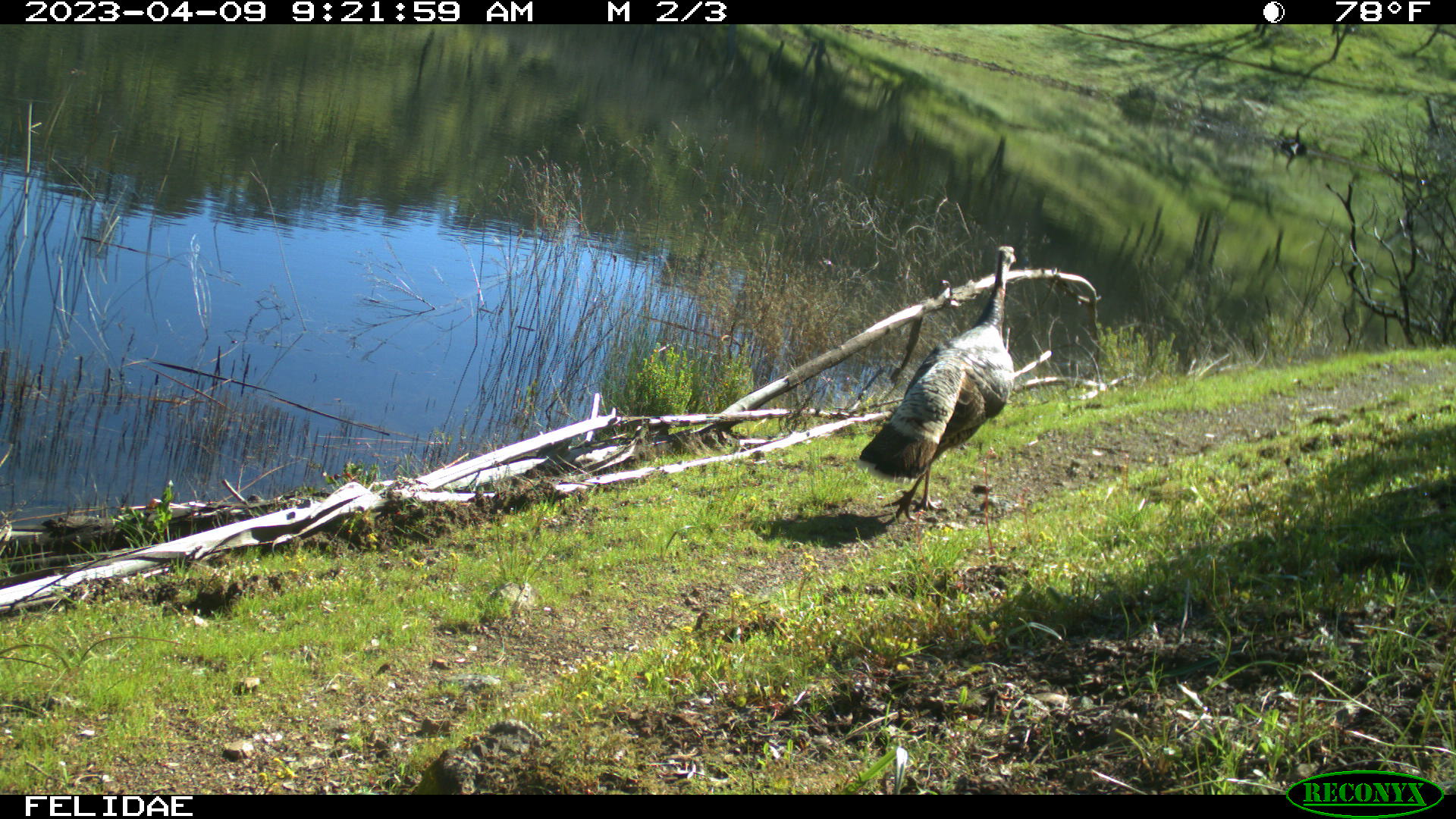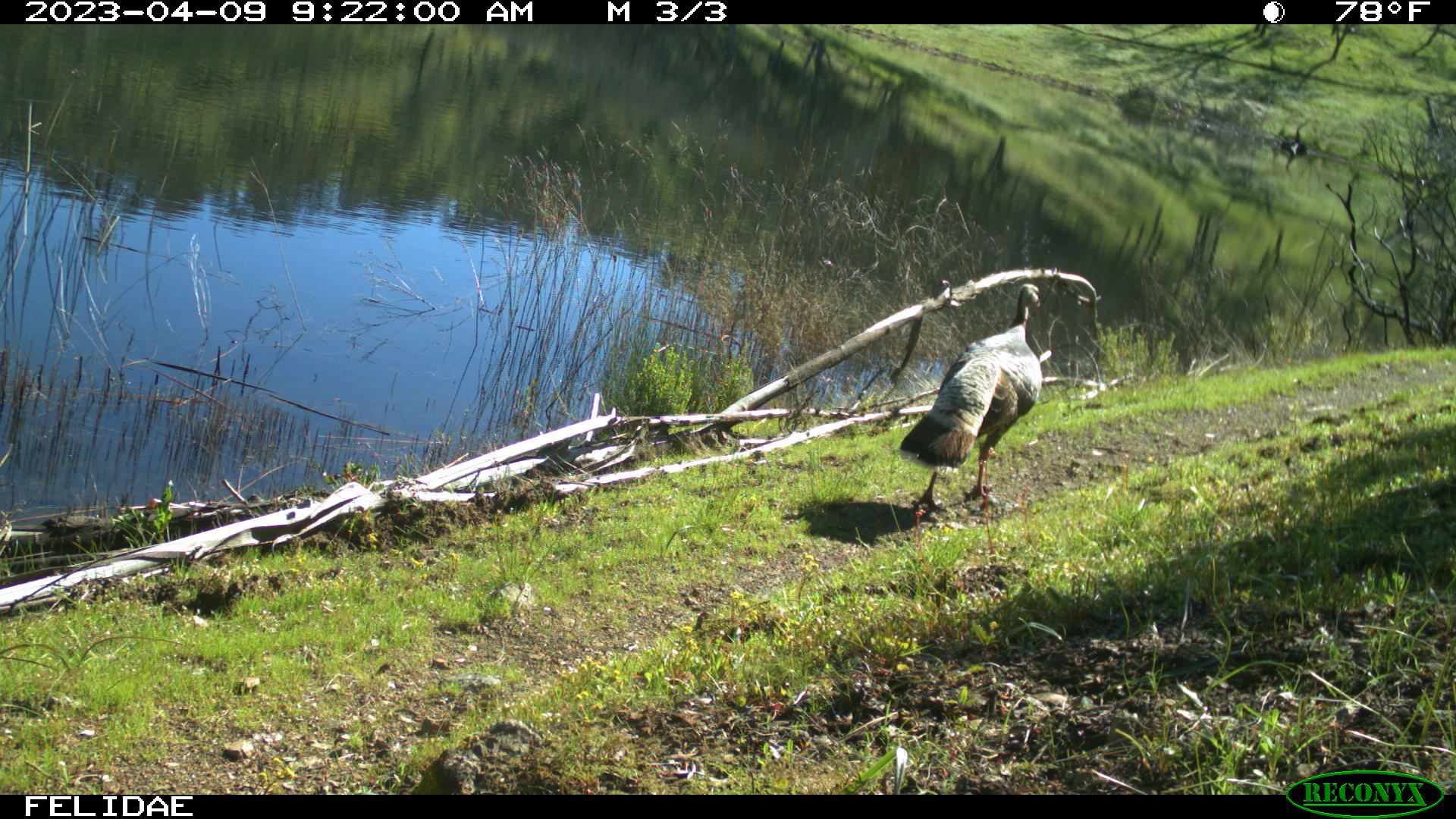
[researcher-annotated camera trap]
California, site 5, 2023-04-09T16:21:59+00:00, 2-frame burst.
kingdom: Animalia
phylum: Chordata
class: Aves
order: Galliformes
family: Phasianidae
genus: Meleagris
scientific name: Meleagris gallopavo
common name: turkey